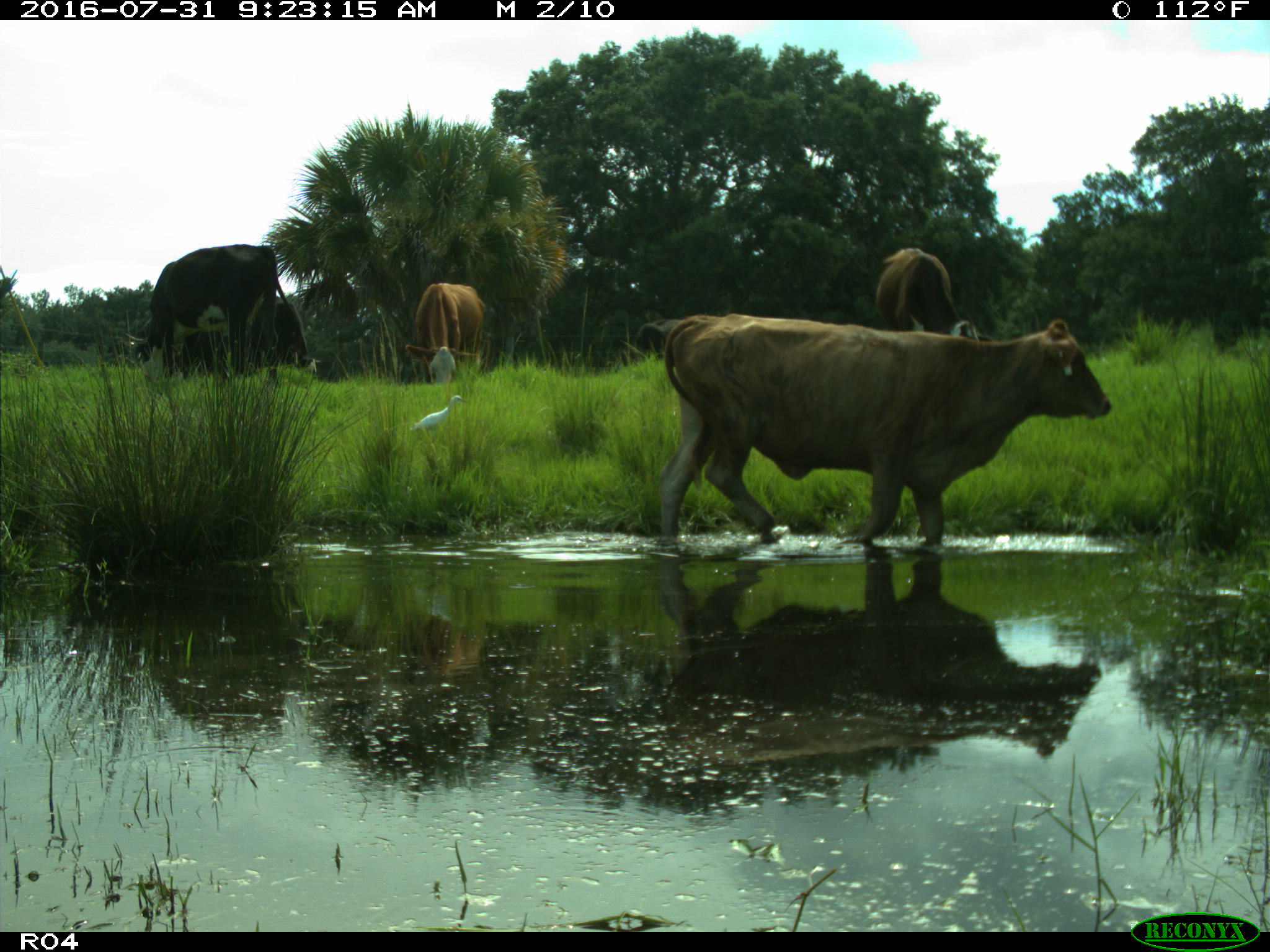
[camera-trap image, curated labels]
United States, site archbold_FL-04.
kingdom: Animalia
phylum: Chordata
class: Mammalia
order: Artiodactyla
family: Bovidae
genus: Bos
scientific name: Bos taurus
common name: domestic cow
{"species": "Bos taurus (domestic cow)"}